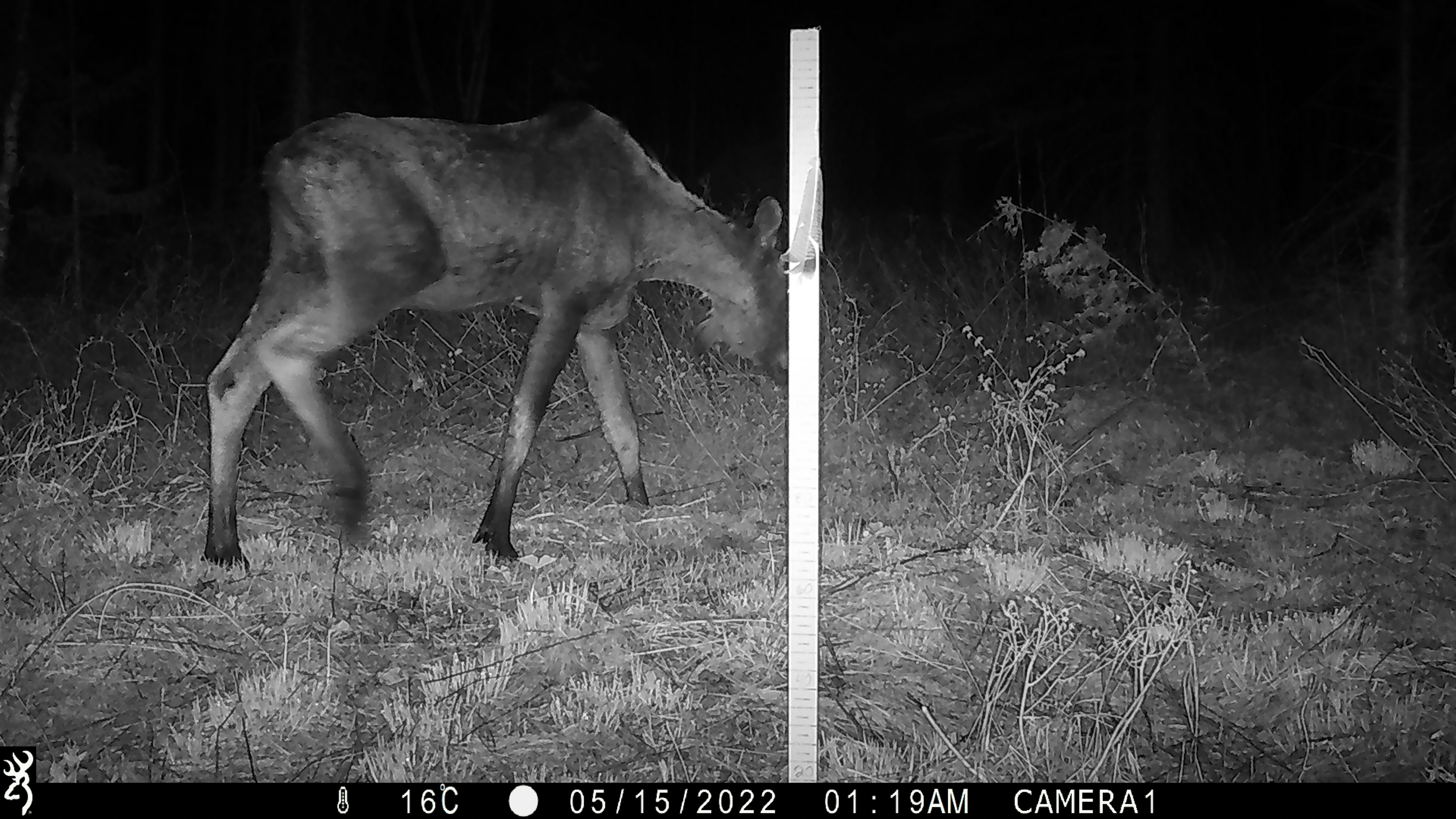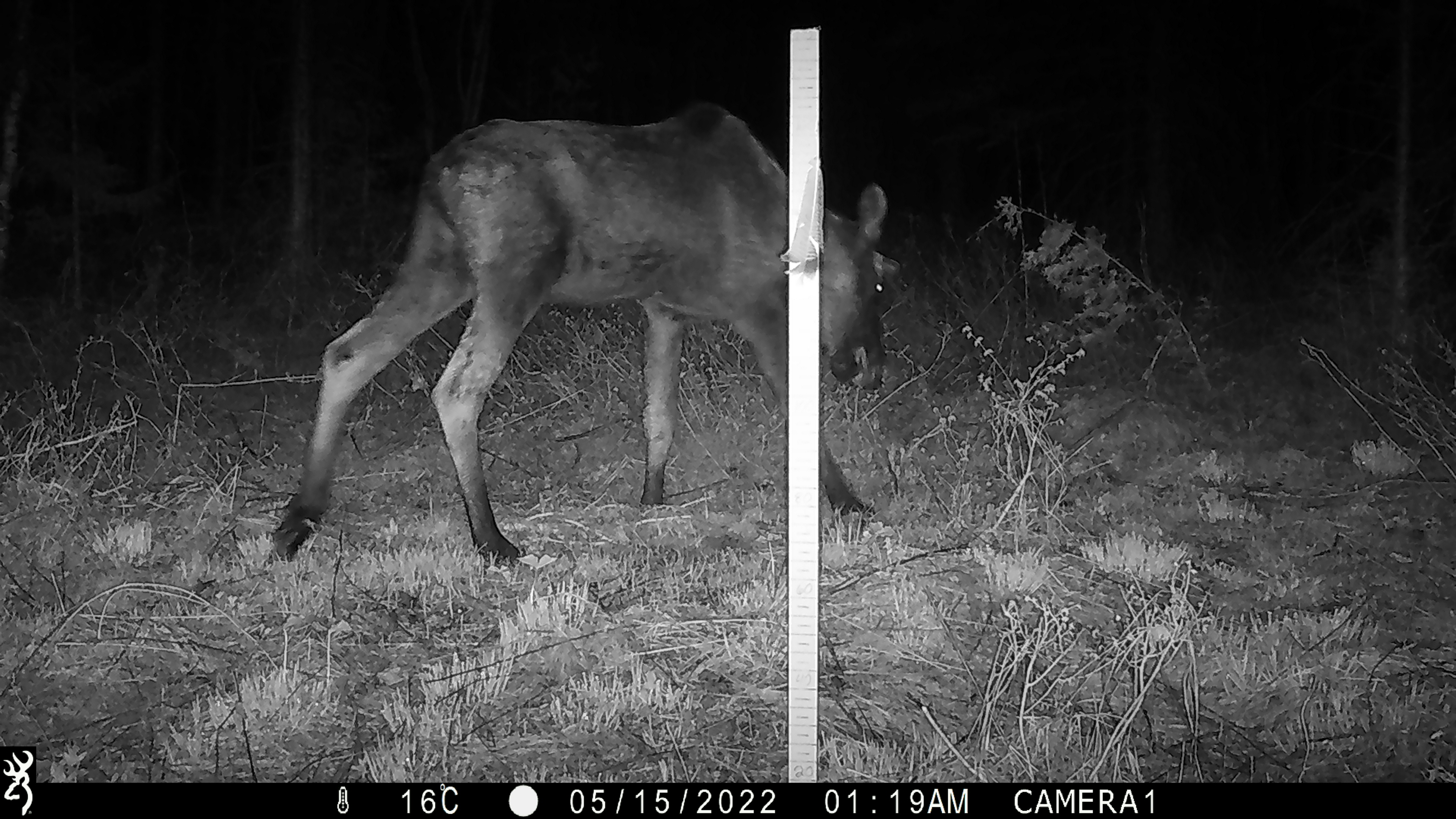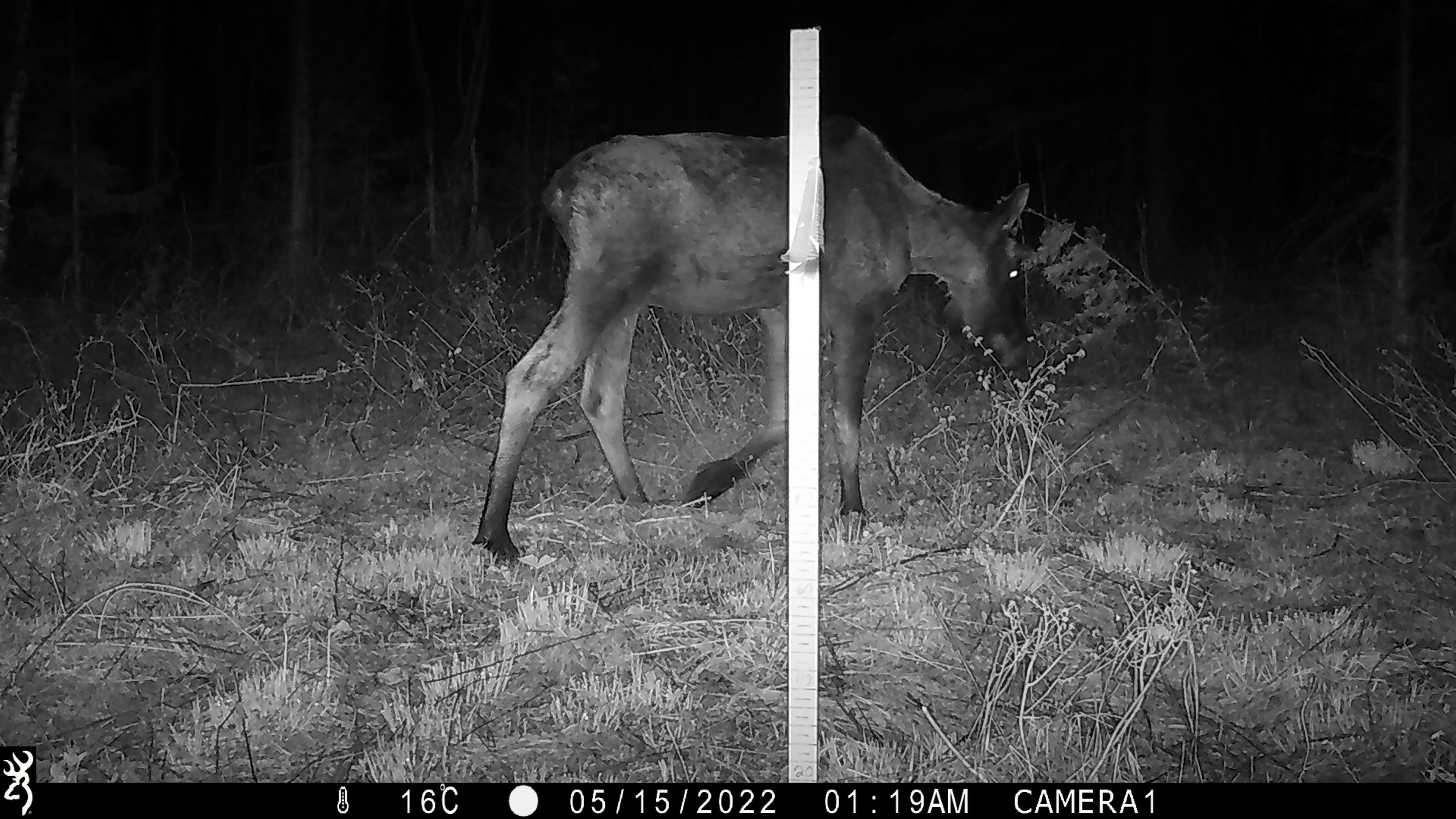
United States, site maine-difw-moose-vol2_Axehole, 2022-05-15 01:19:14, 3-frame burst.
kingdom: Animalia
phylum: Chordata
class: Mammalia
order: Artiodactyla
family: Cervidae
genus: Alces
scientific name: Alces alces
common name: moose